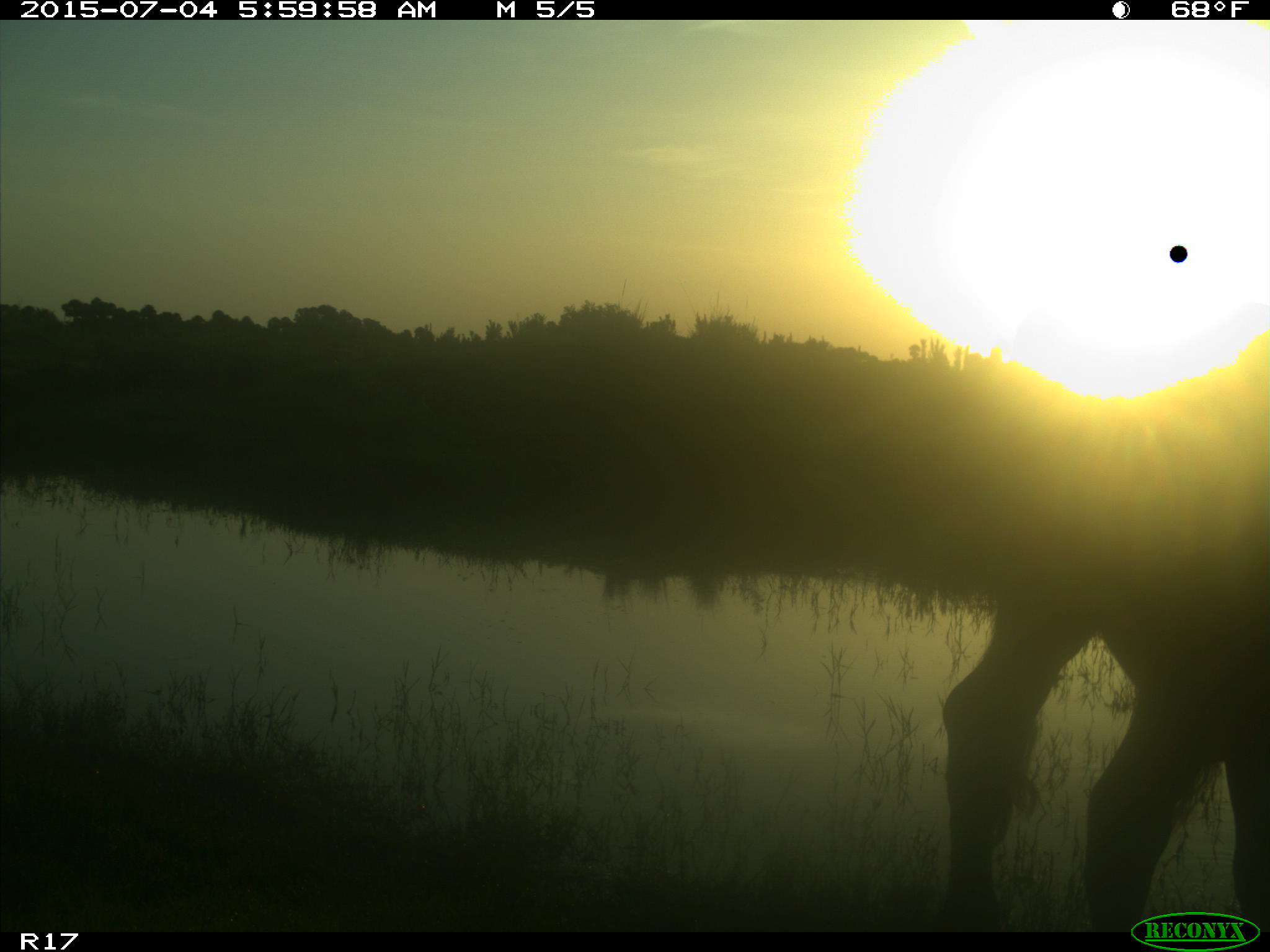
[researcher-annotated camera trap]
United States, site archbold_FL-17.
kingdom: Animalia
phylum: Chordata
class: Mammalia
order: Artiodactyla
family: Bovidae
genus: Bos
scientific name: Bos taurus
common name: domestic cow